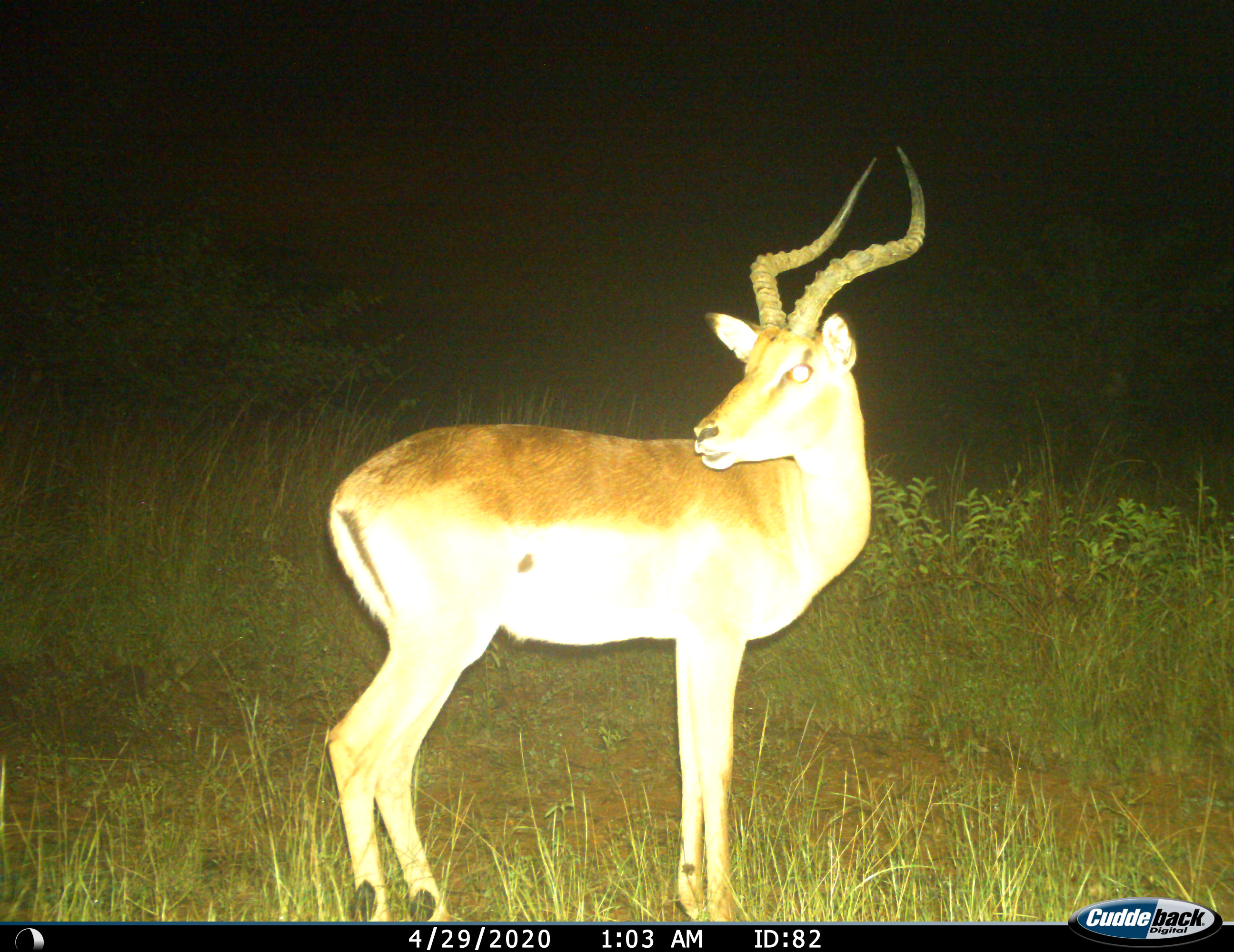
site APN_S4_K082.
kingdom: Animalia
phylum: Chordata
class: Mammalia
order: Artiodactyla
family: Bovidae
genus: Aepyceros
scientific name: Aepyceros melampus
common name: impala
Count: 1.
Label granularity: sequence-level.